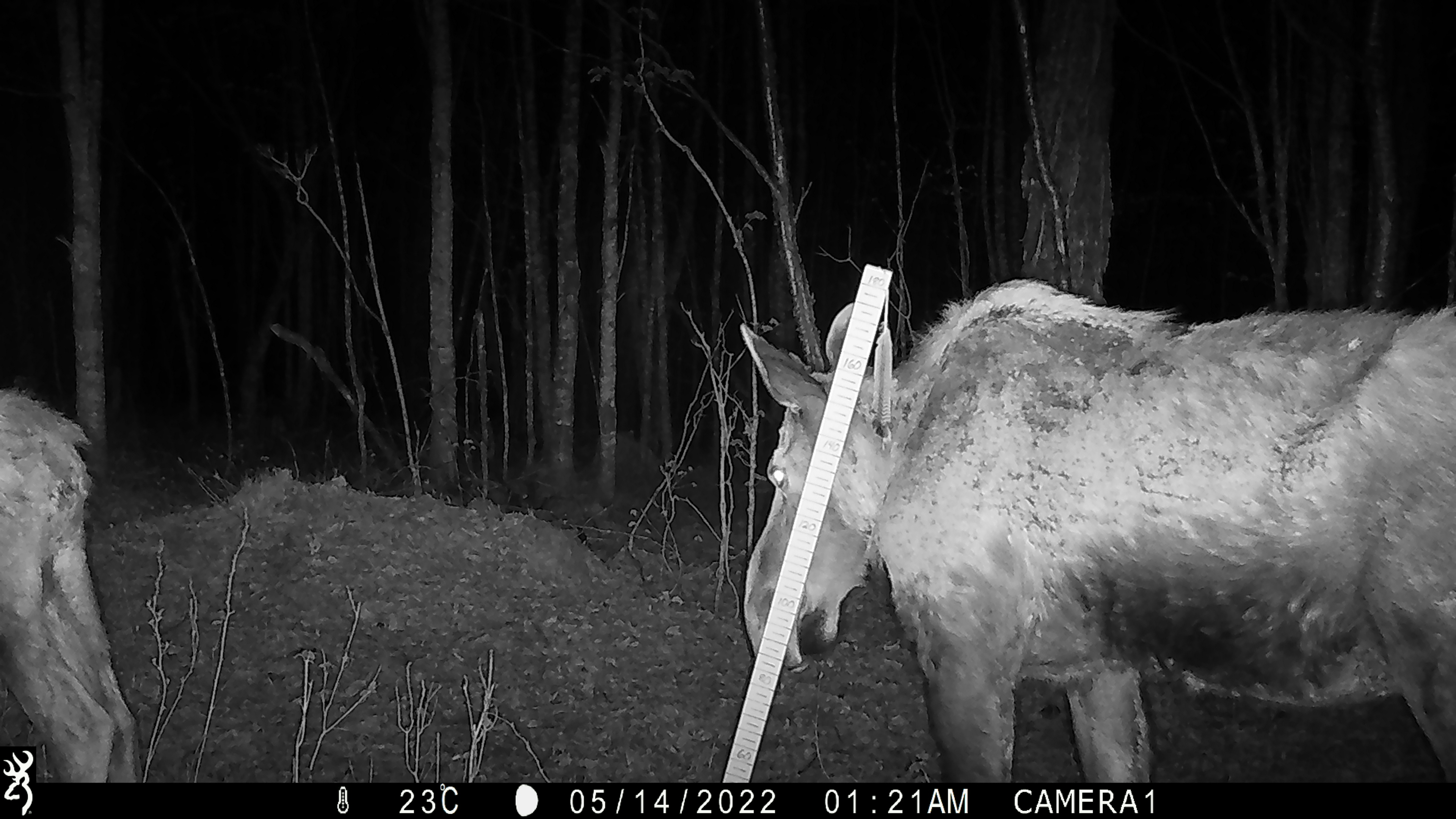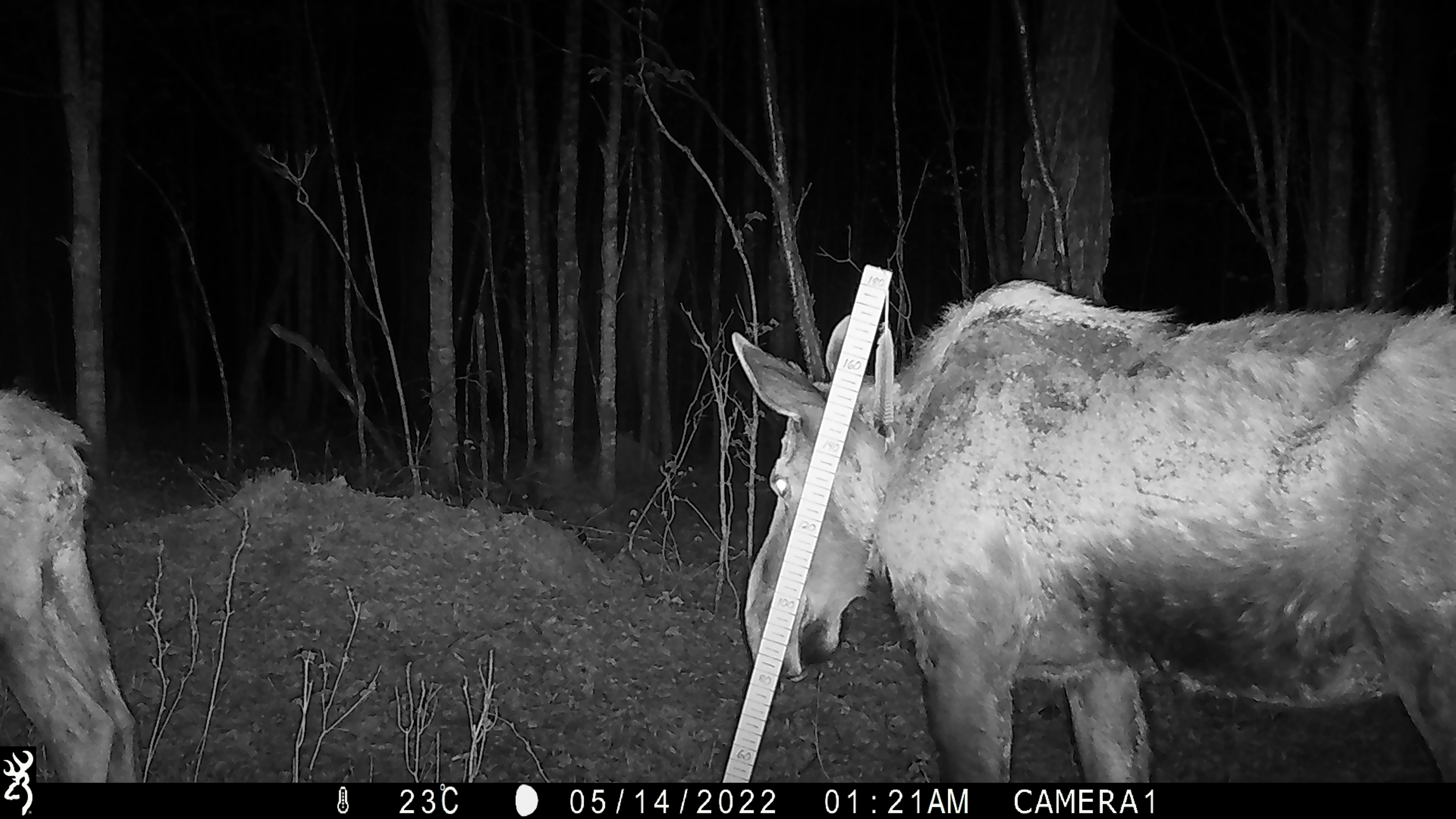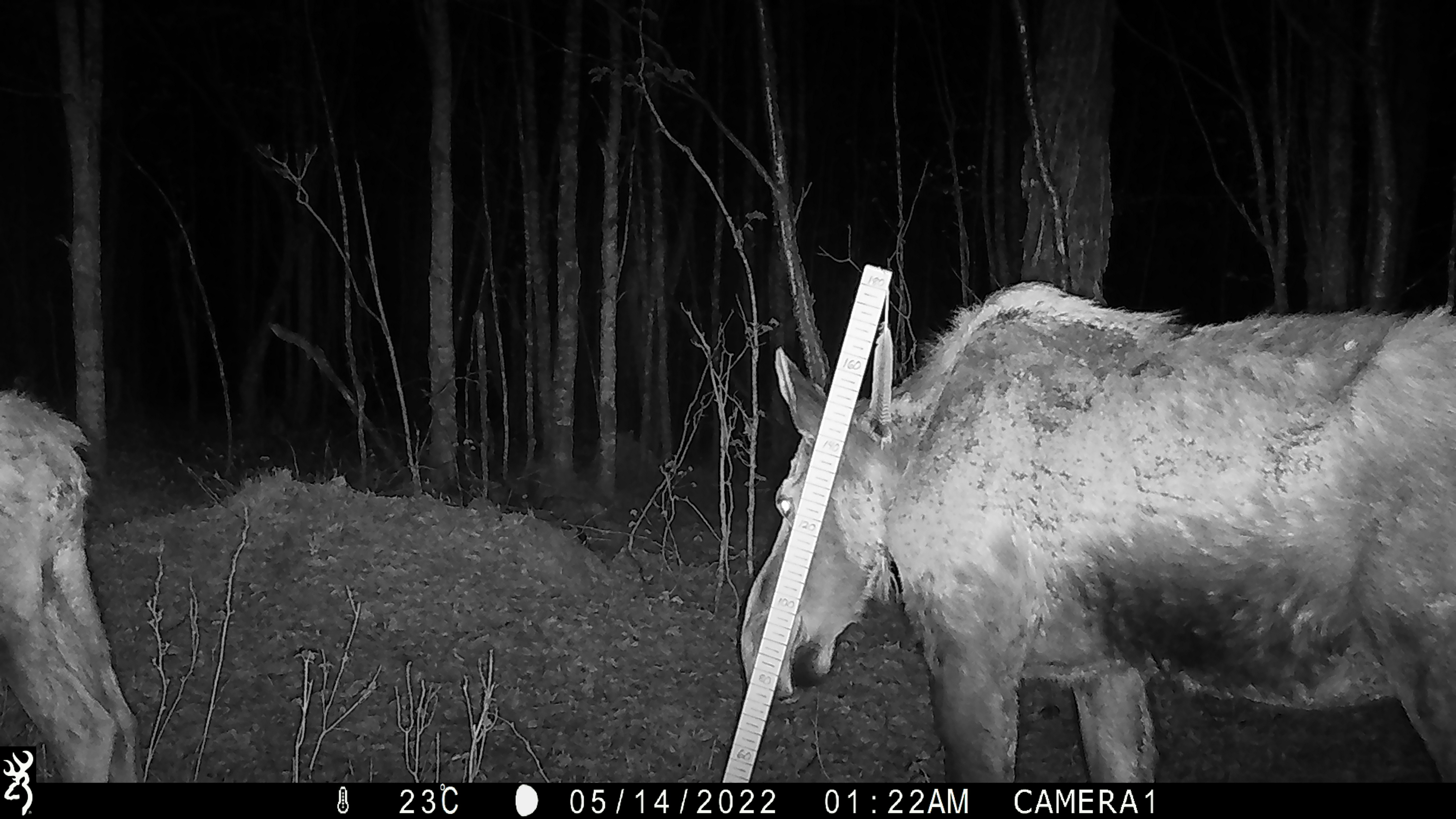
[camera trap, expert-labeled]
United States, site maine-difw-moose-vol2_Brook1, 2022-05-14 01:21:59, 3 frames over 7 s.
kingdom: Animalia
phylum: Chordata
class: Mammalia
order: Artiodactyla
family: Cervidae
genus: Alces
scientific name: Alces alces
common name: moose